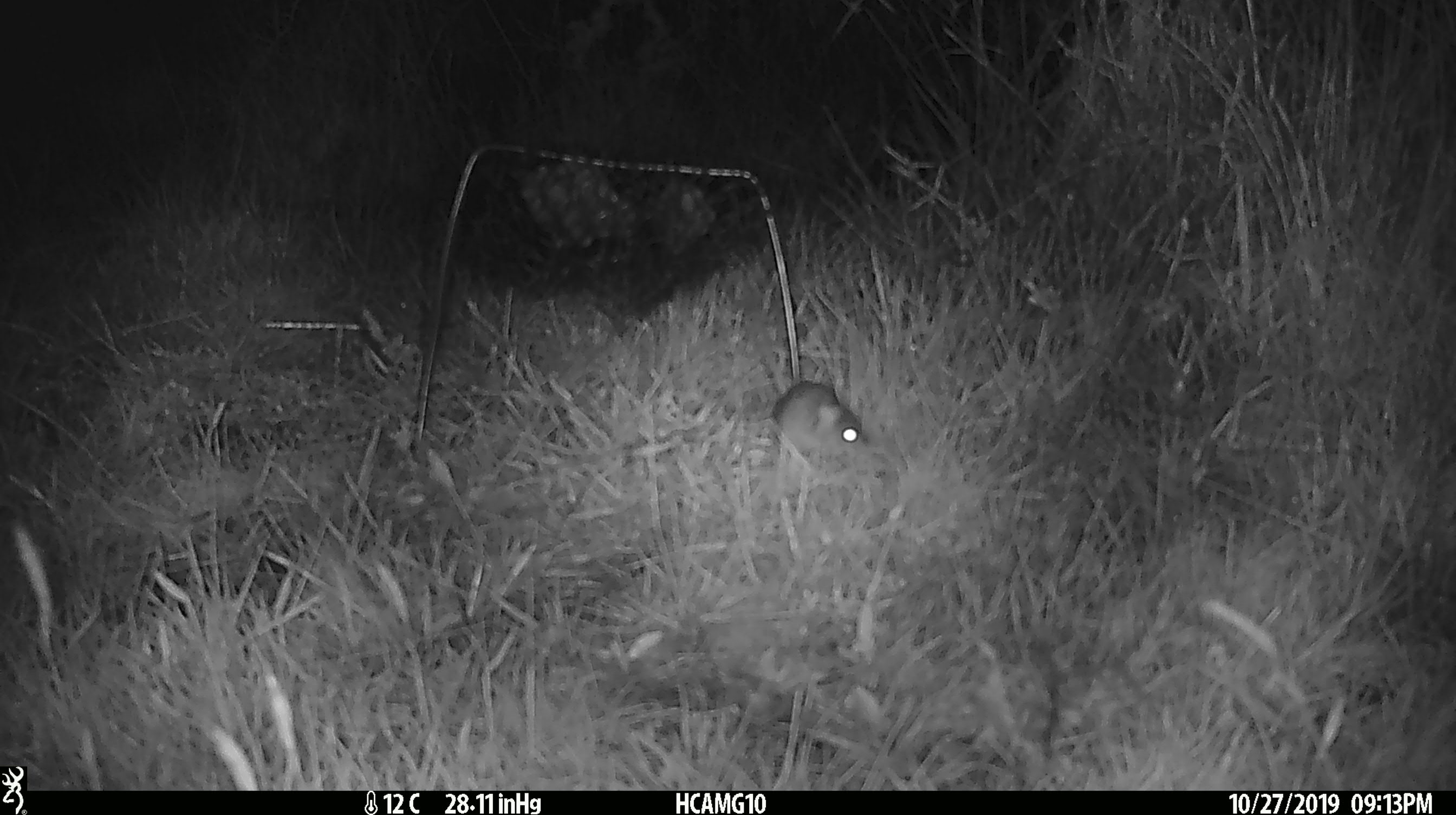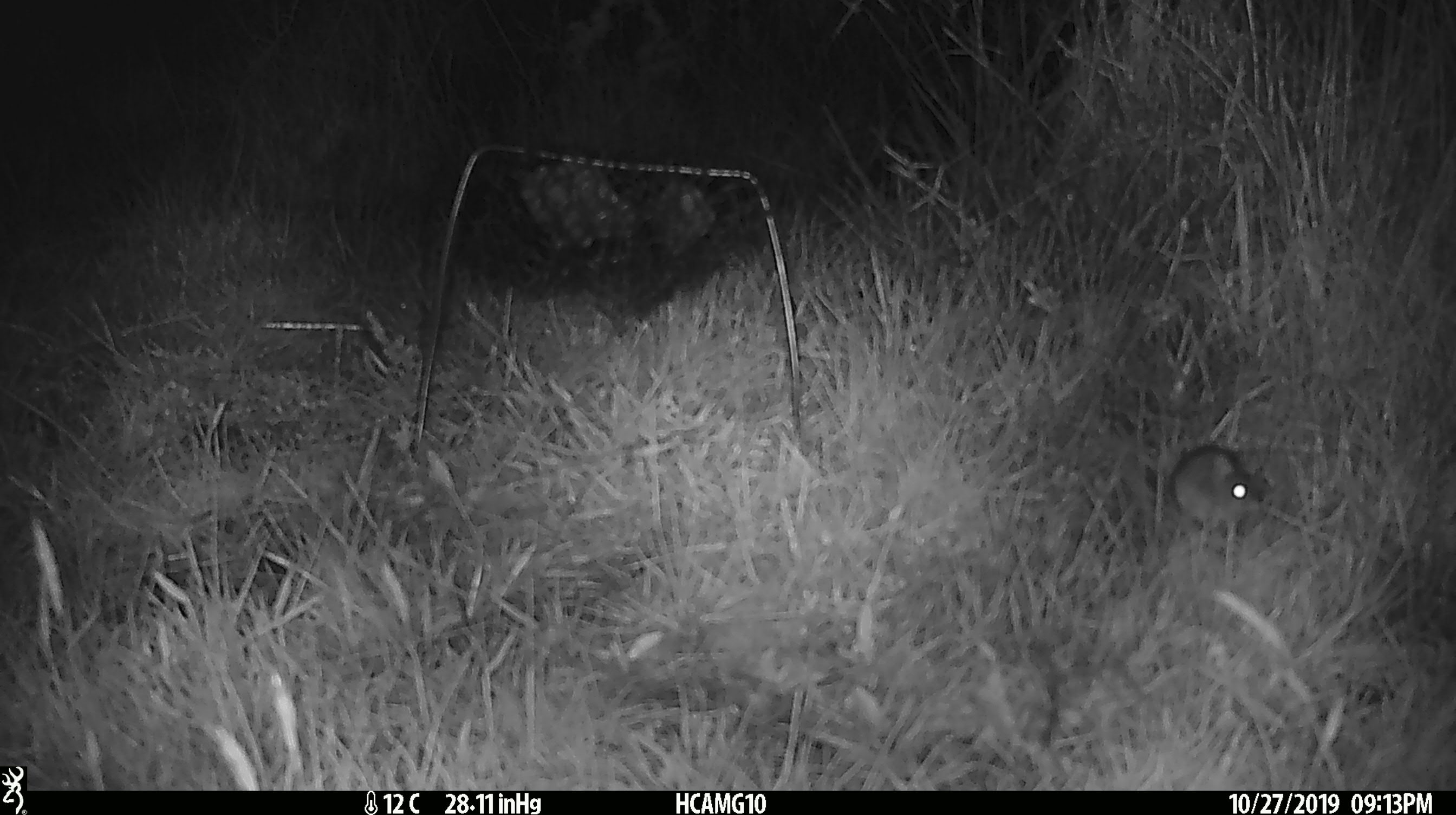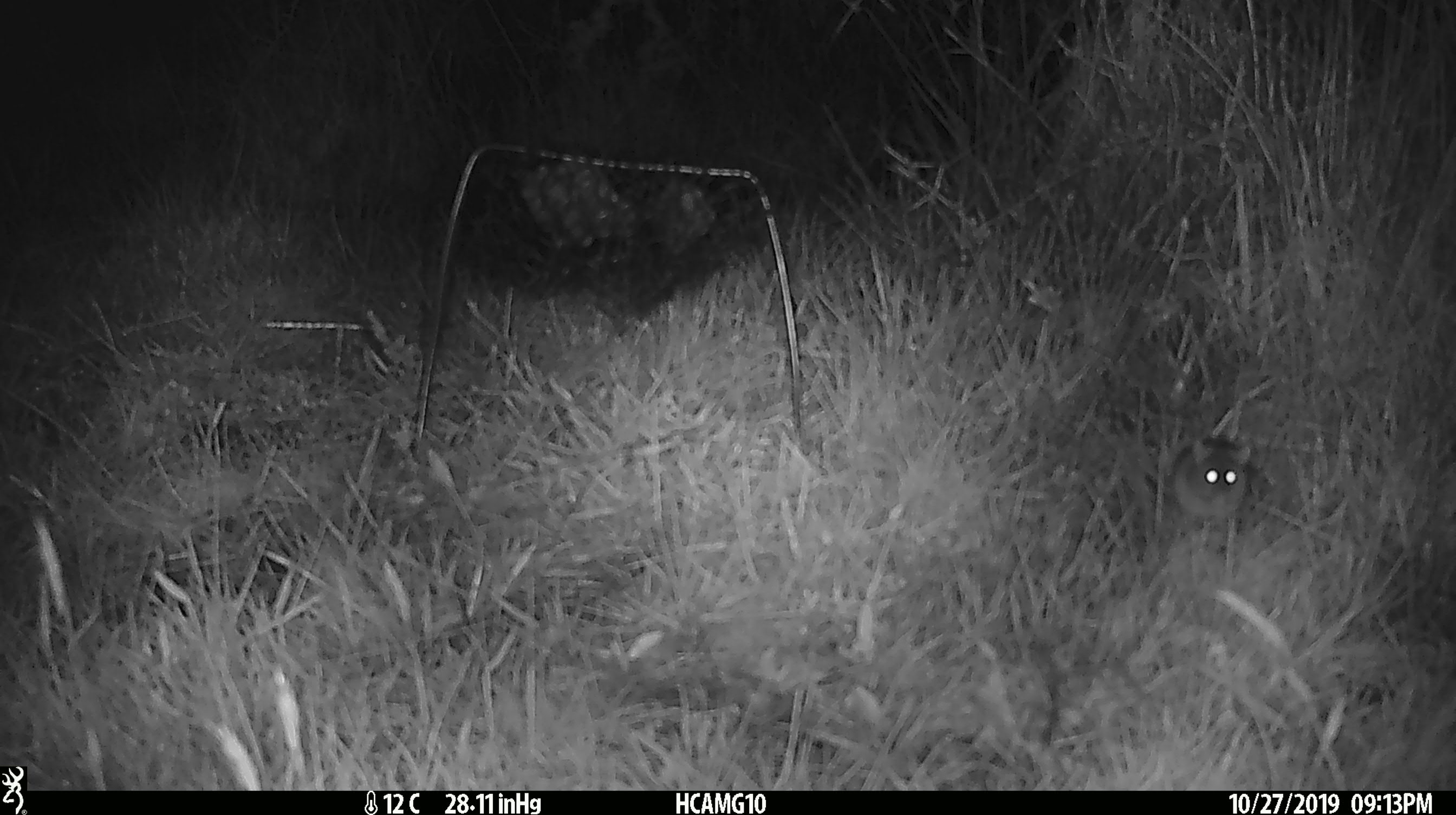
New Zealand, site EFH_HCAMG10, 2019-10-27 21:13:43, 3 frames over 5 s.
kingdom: Animalia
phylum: Chordata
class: Mammalia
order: Rodentia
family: Muridae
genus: Mus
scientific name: Mus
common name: mouse